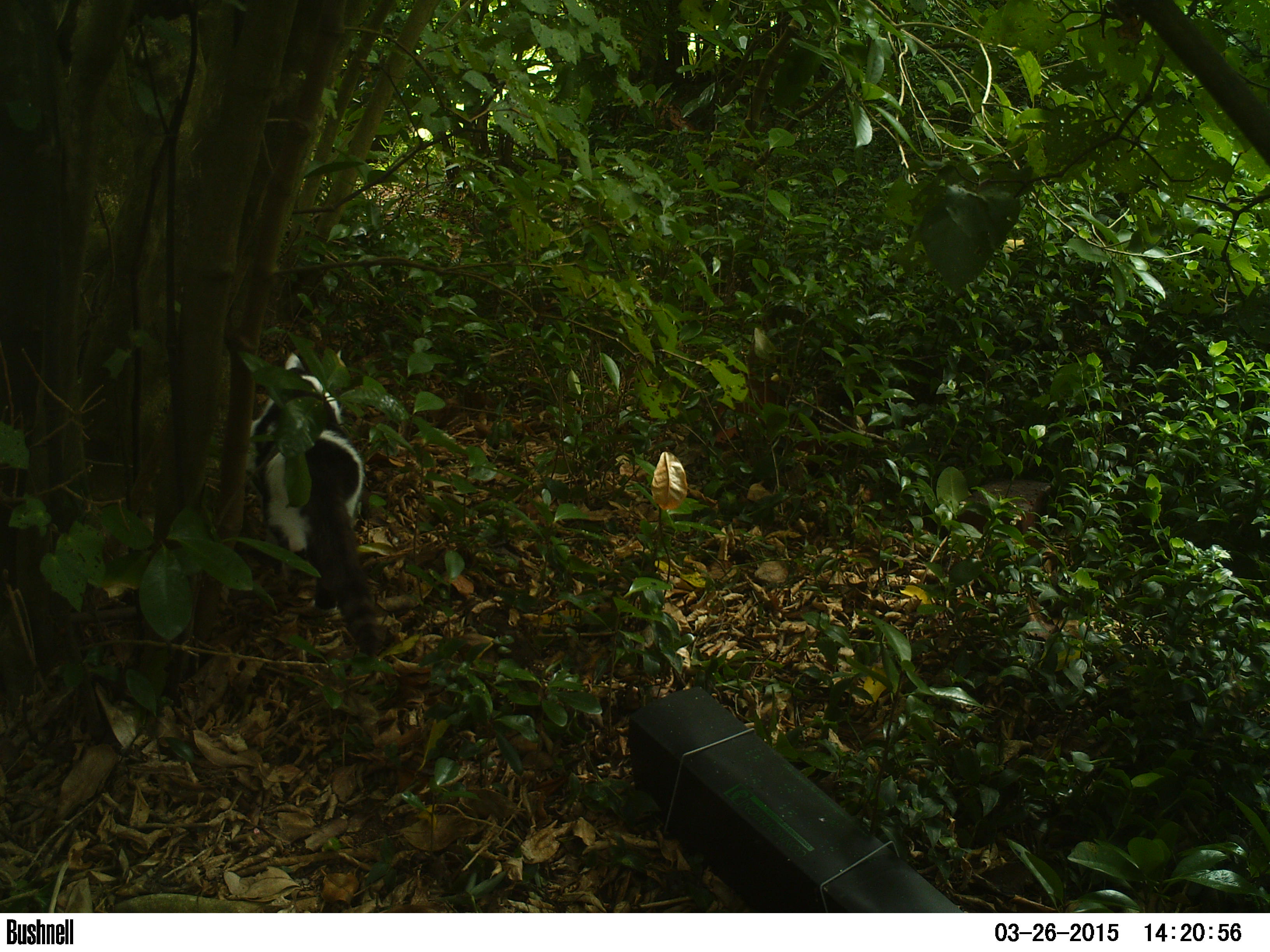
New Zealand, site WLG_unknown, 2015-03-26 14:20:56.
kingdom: Animalia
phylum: Chordata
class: Mammalia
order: Carnivora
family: Felidae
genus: Felis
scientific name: Felis catus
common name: domestic cat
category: cat